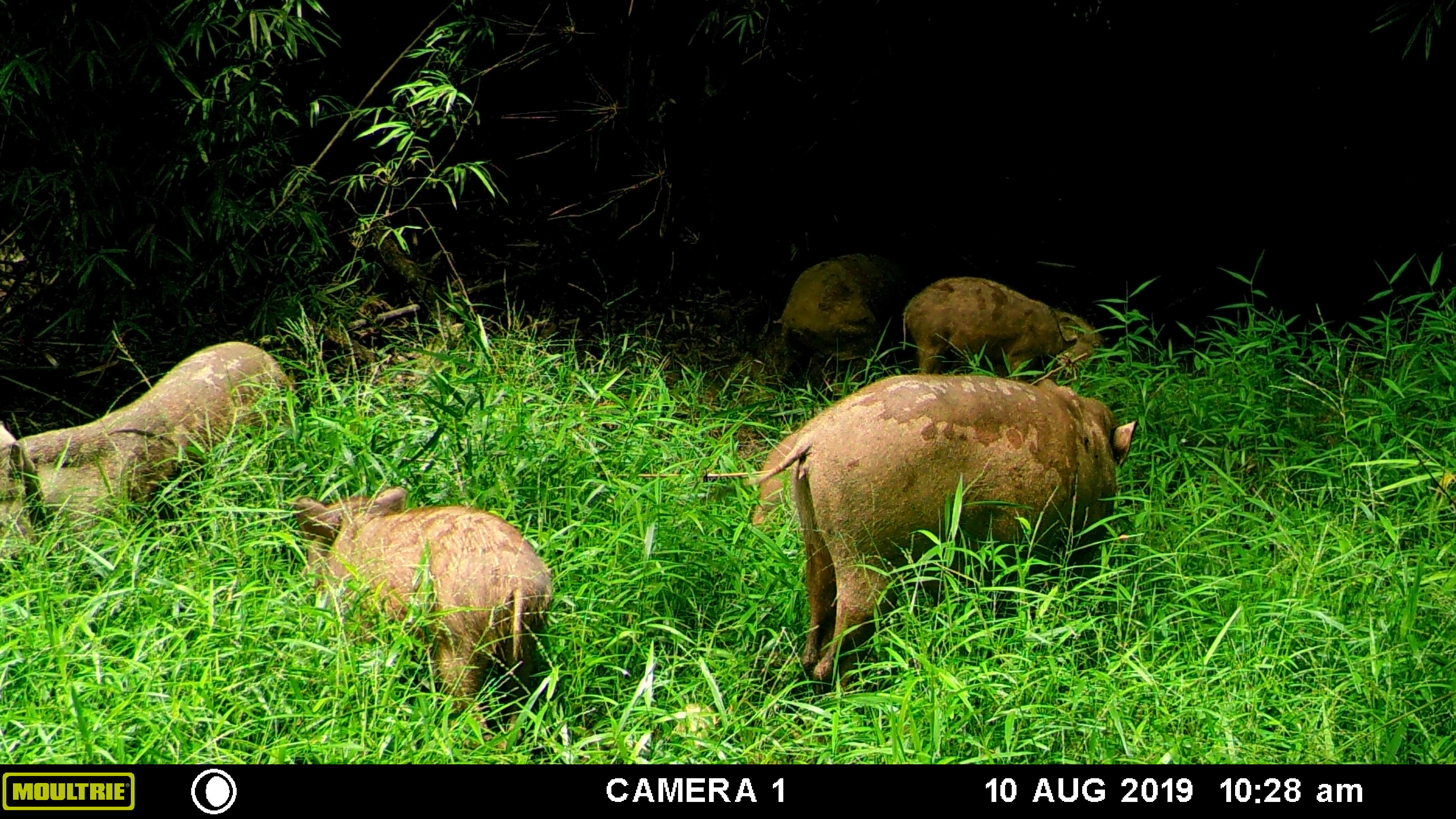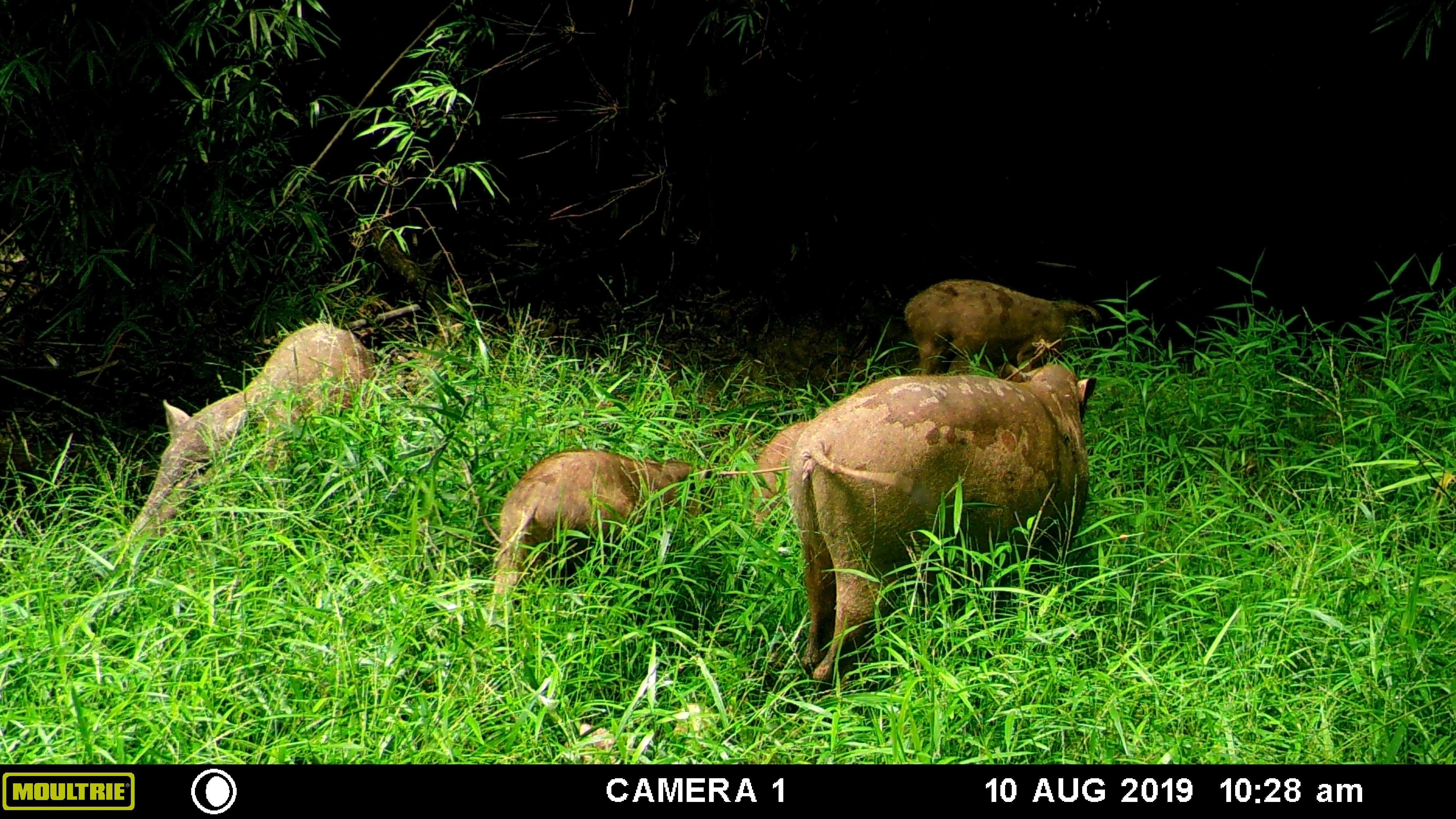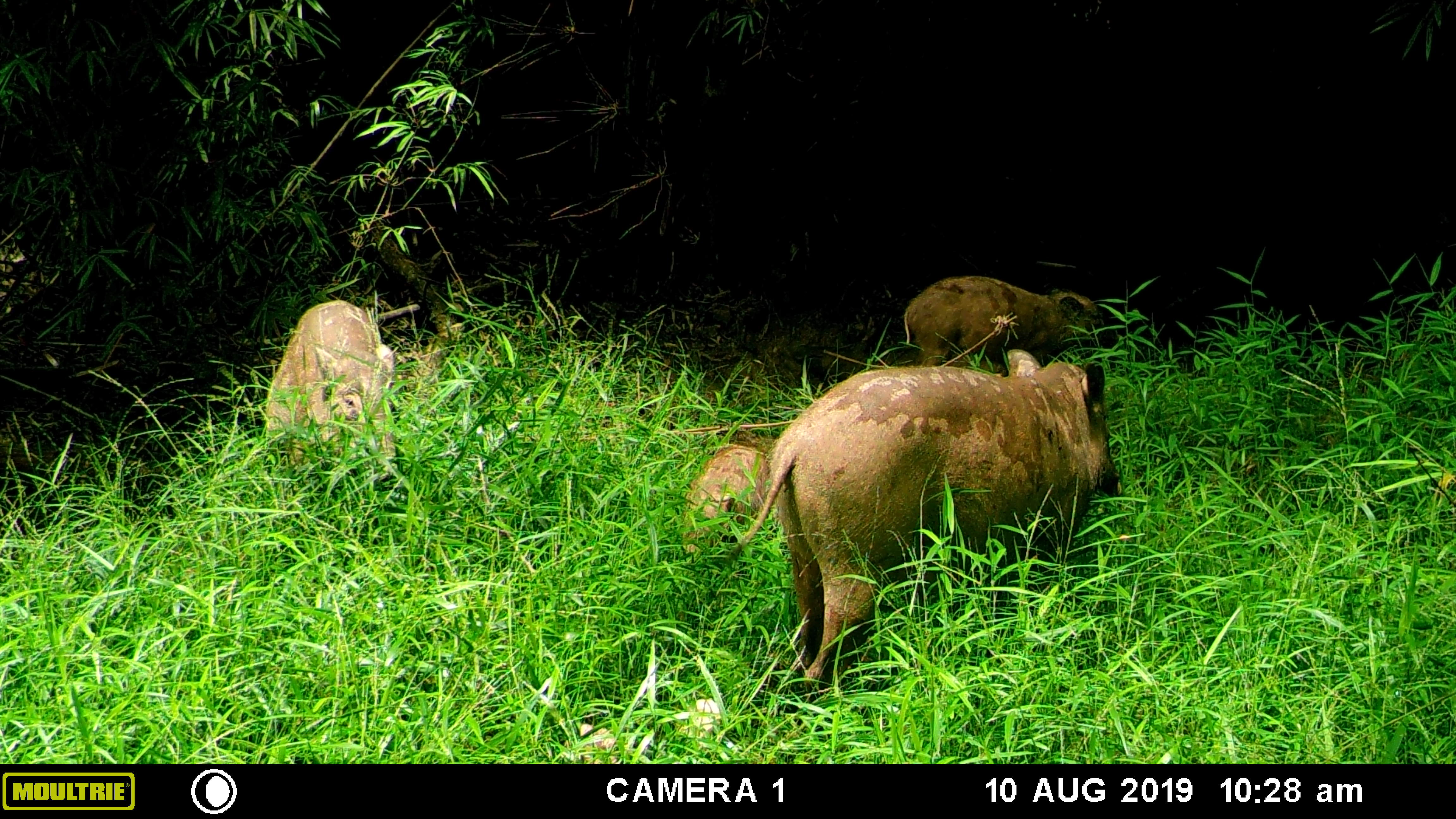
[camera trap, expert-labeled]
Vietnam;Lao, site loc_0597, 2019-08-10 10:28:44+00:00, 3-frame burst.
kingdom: Animalia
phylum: Chordata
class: Mammalia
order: Artiodactyla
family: Suidae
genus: Sus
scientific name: Sus scrofa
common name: eurasian wild pig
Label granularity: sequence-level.